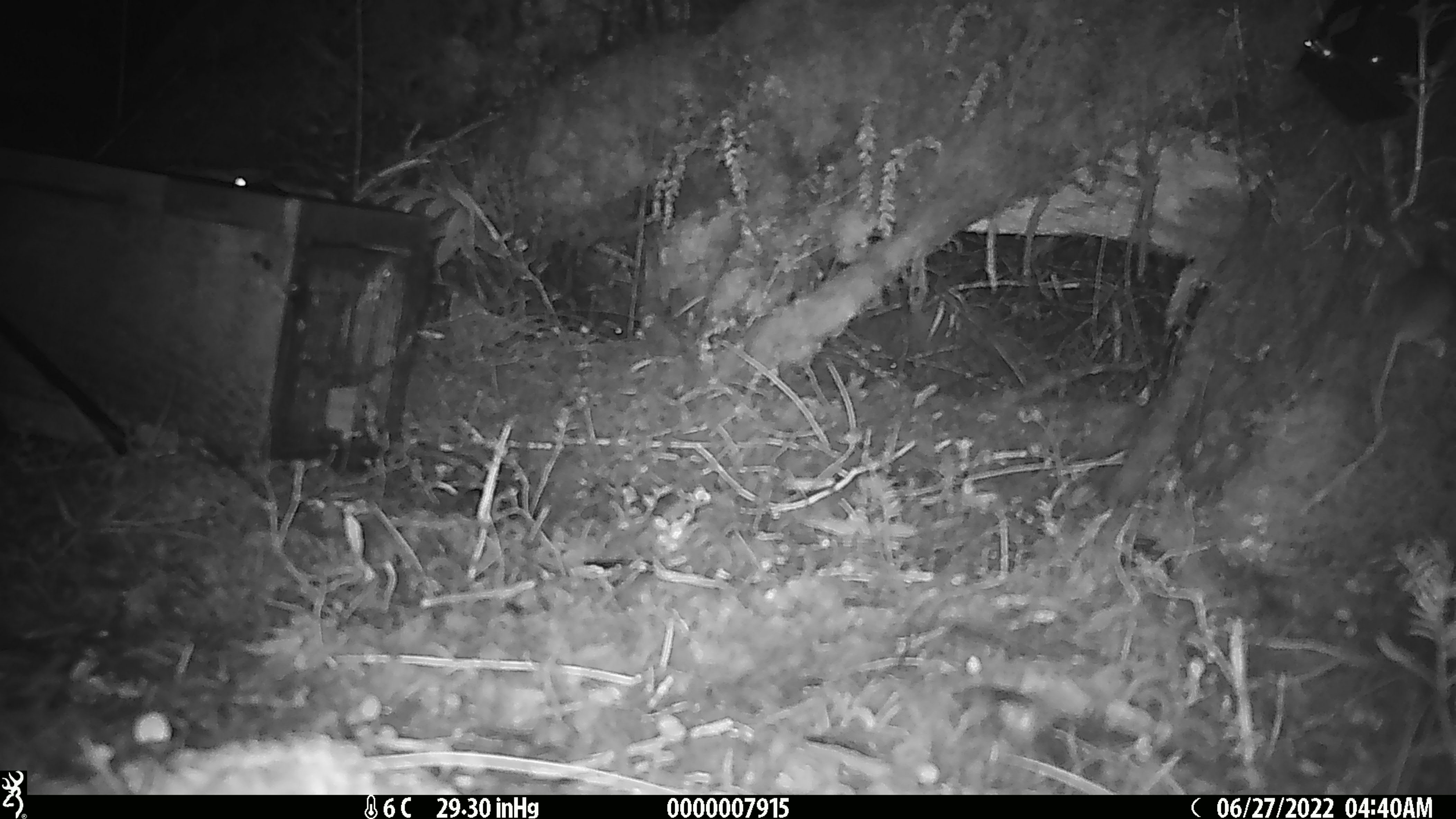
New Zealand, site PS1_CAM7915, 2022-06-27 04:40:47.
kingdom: Animalia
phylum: Chordata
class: Mammalia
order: Rodentia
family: Muridae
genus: Mus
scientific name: Mus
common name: mouse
Mouse (Mus).